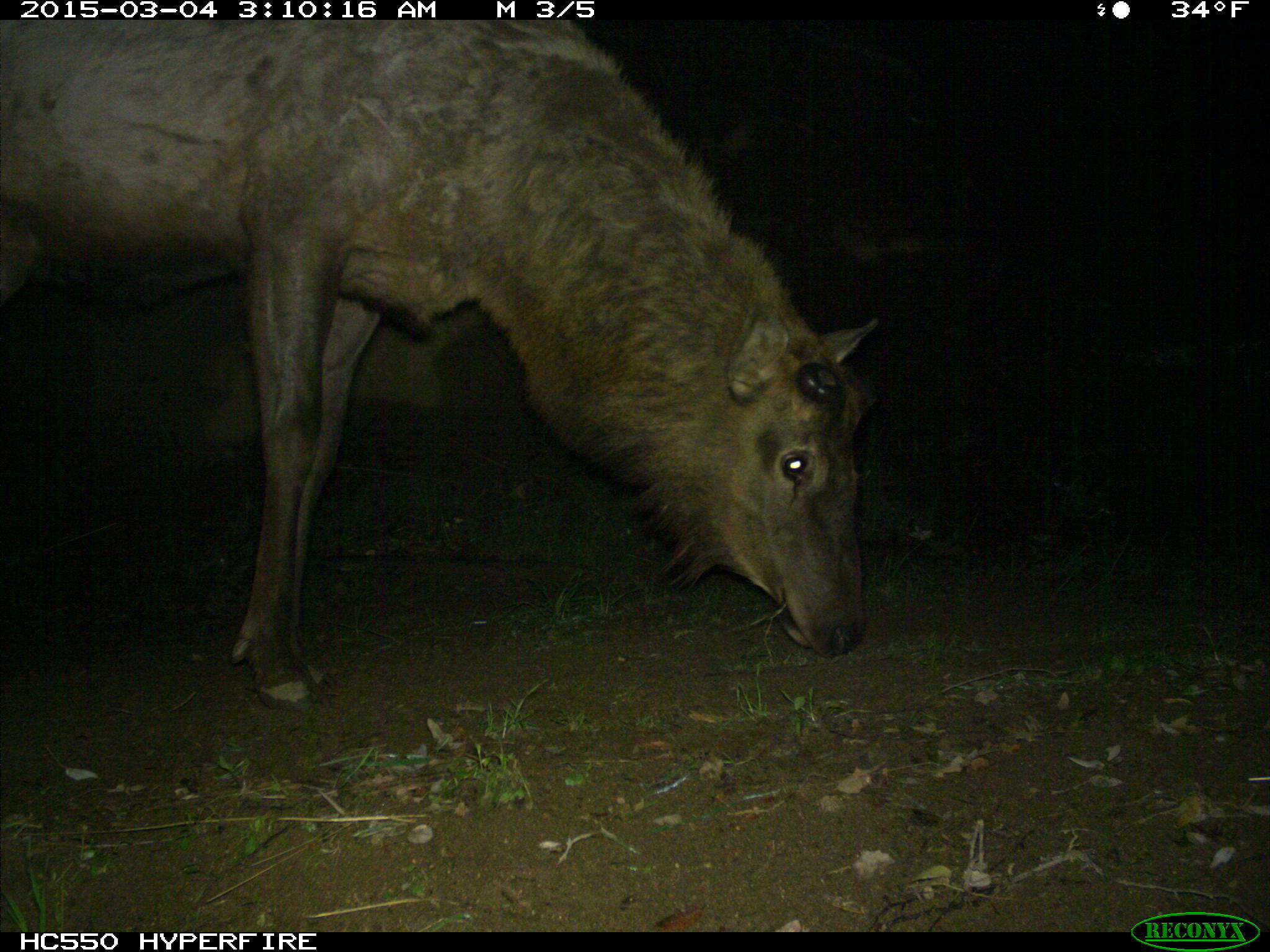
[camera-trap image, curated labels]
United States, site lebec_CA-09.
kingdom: Animalia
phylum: Chordata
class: Mammalia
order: Artiodactyla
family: Cervidae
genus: Cervus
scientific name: Cervus canadensis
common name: elk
Cervus canadensis (elk).